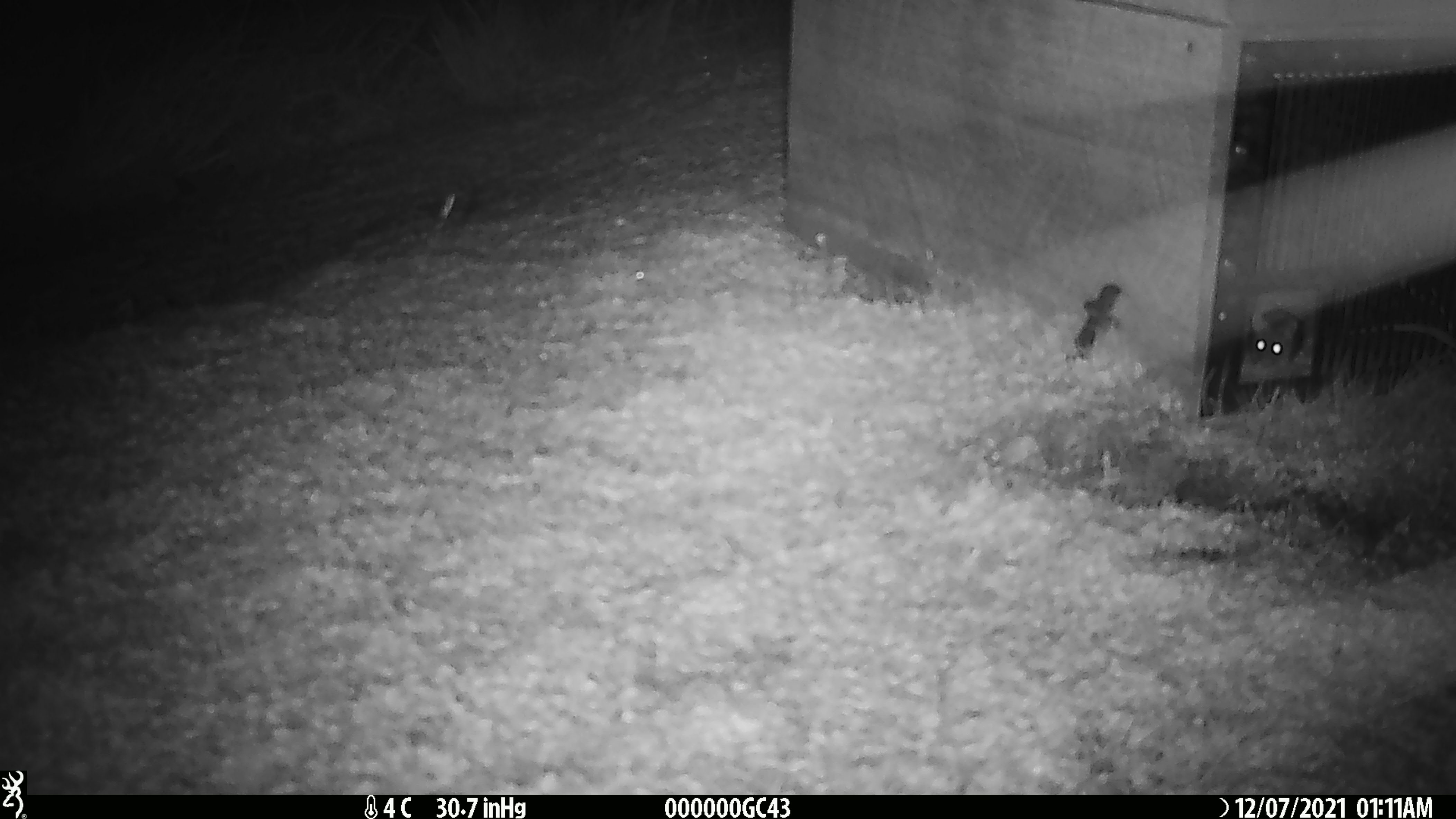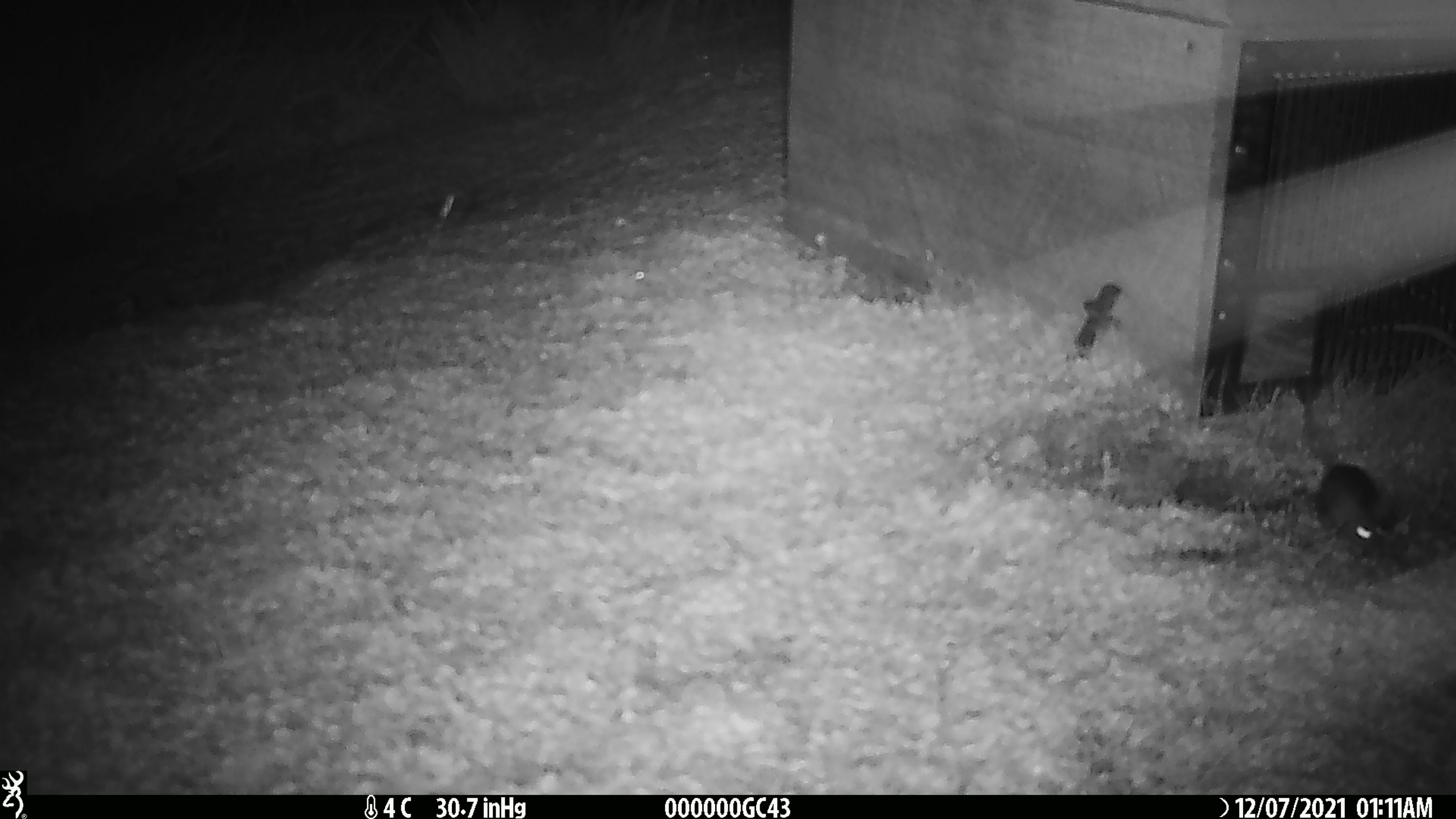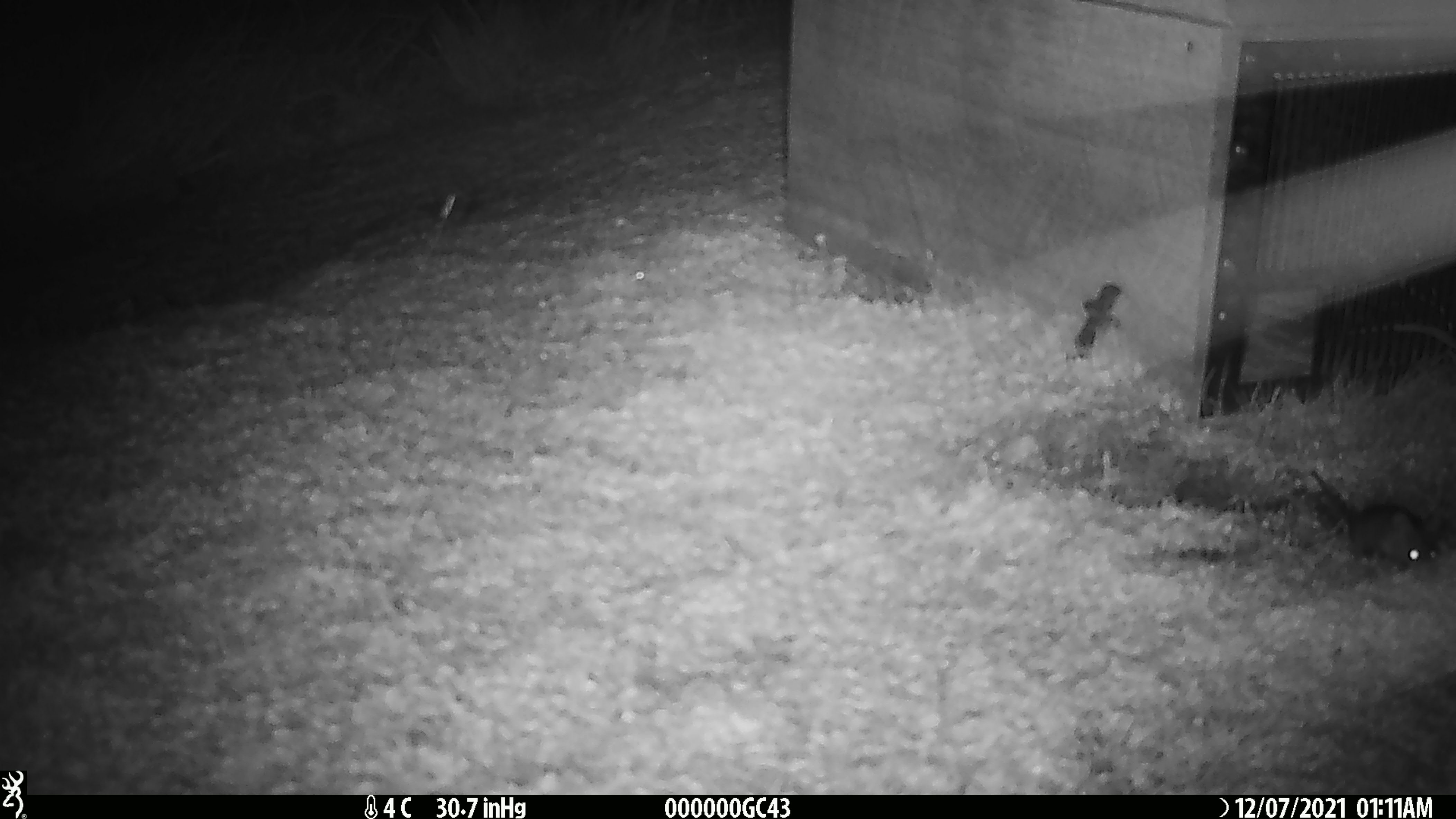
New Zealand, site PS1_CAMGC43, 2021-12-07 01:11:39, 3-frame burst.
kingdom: Animalia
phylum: Chordata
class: Mammalia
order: Rodentia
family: Muridae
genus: Mus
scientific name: Mus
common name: mouse